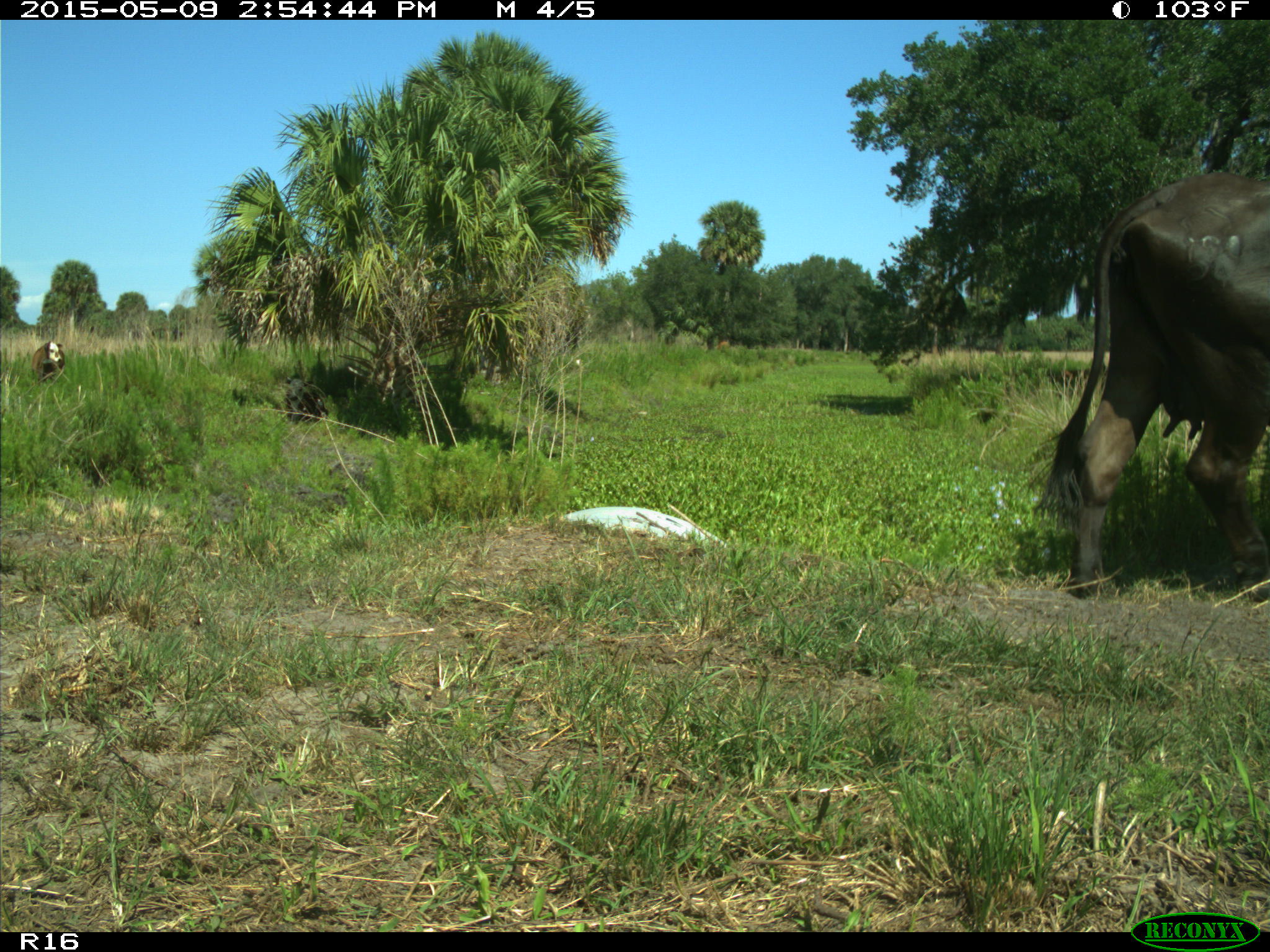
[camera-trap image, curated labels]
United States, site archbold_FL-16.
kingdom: Animalia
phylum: Chordata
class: Mammalia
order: Artiodactyla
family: Bovidae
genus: Bos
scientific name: Bos taurus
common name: domestic cow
Bos taurus (domestic cow).